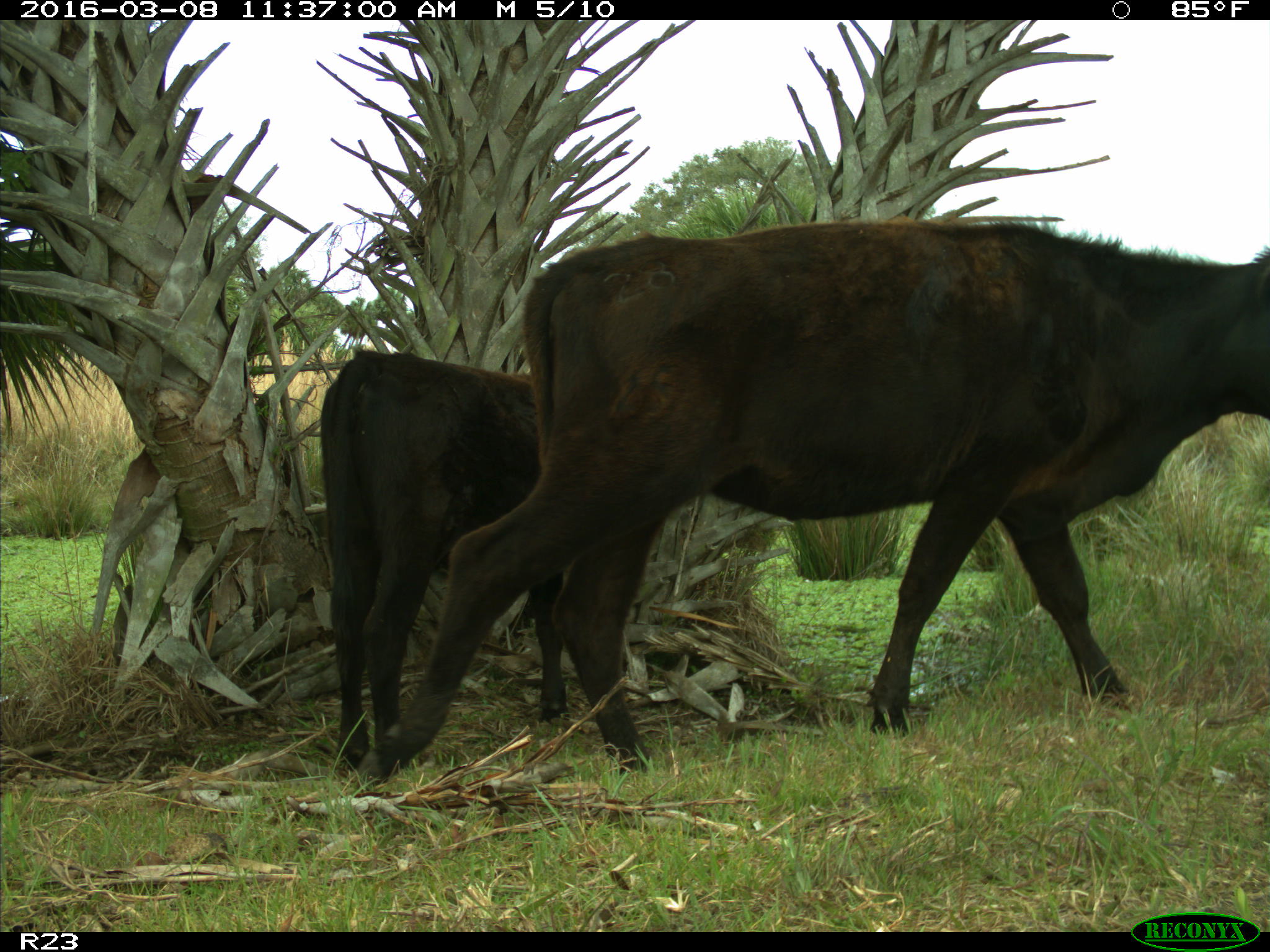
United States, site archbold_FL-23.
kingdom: Animalia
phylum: Chordata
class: Mammalia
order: Artiodactyla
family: Bovidae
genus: Bos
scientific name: Bos taurus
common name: domestic cow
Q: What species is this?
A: Bos taurus (domestic cow).